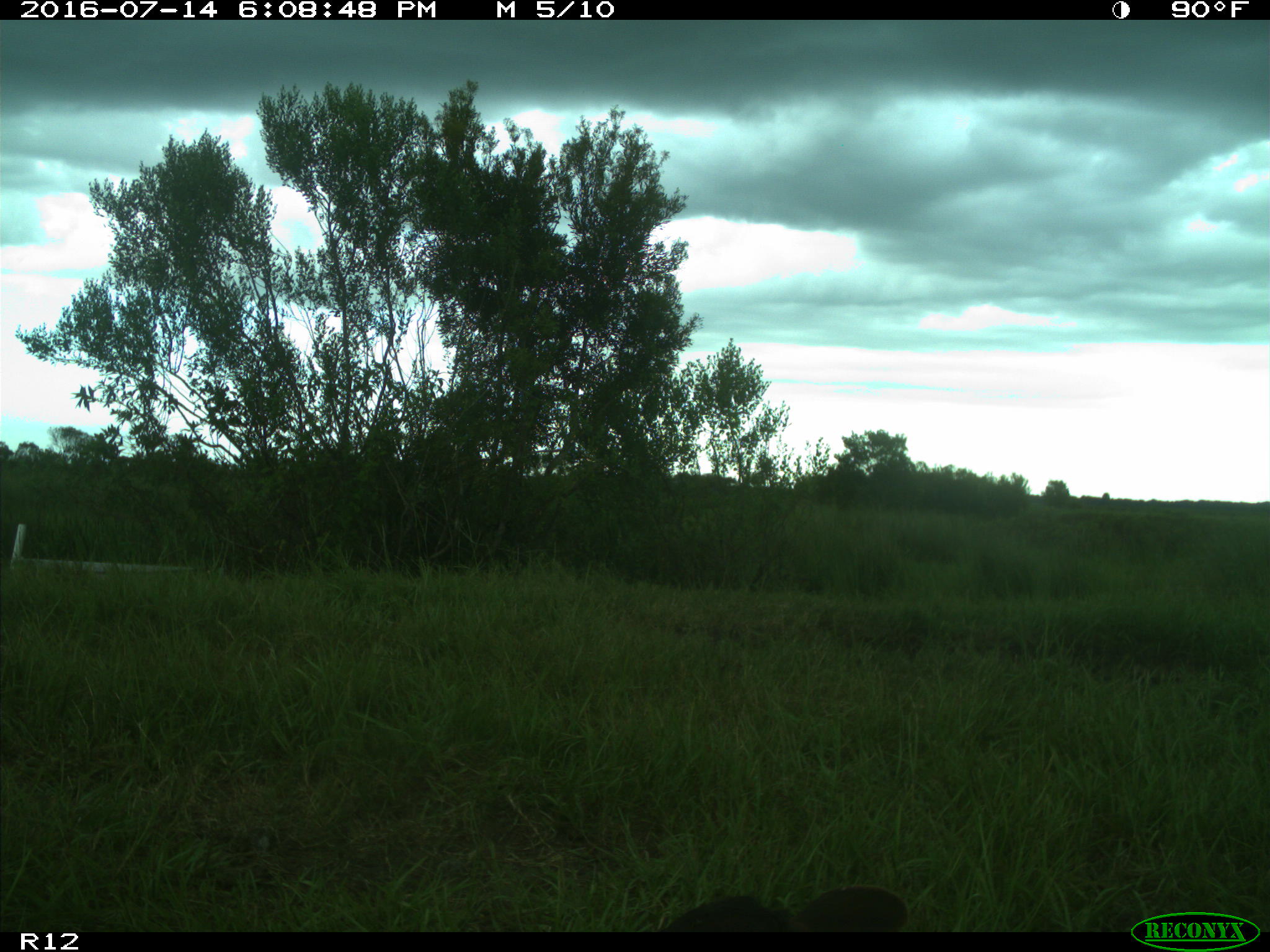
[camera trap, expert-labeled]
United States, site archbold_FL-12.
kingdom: Animalia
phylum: Chordata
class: Mammalia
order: Artiodactyla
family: Bovidae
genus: Bos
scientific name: Bos taurus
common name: domestic cow